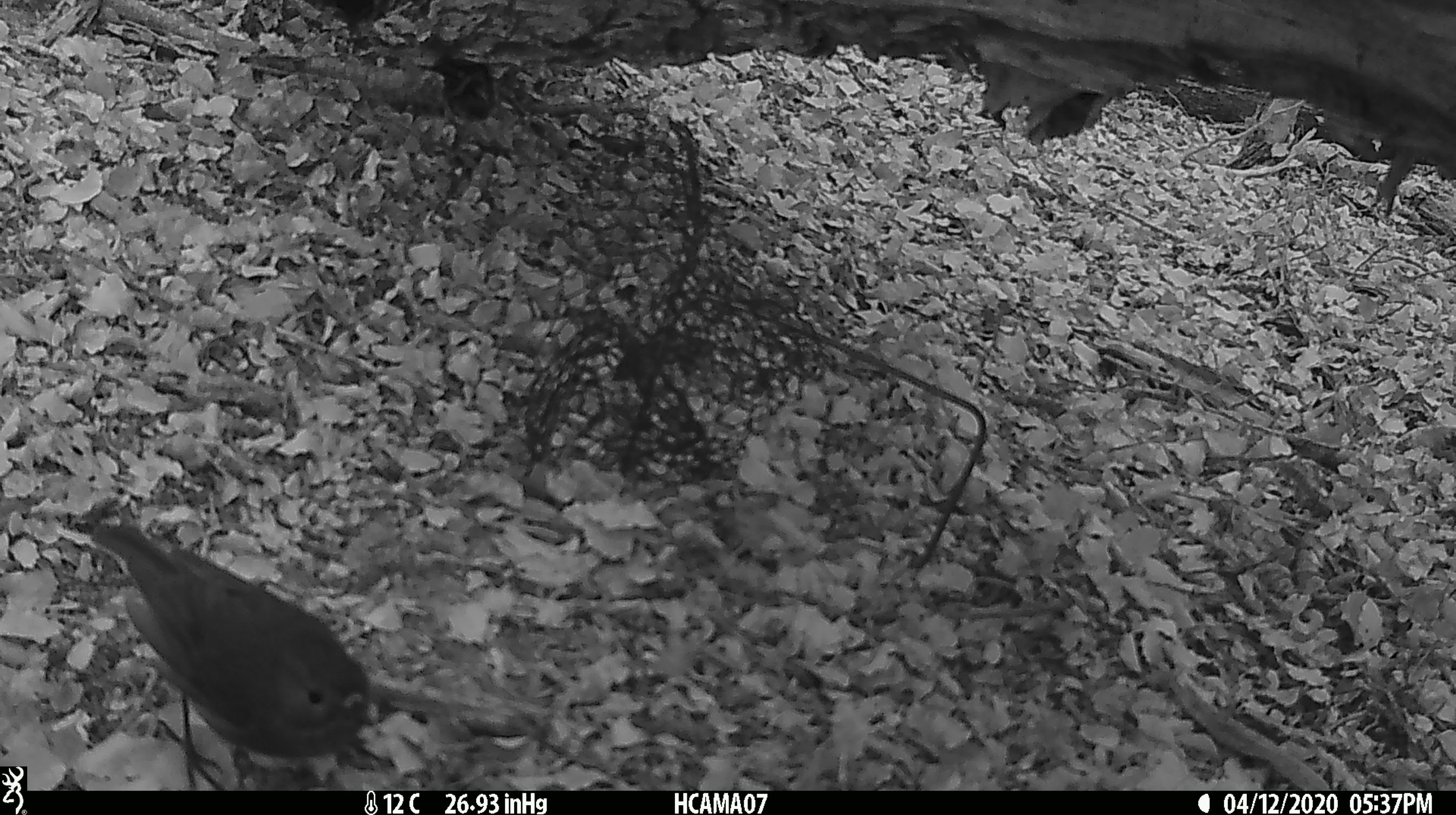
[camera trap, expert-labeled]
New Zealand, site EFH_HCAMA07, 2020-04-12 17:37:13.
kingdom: Animalia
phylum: Chordata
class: Aves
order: Passeriformes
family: Petroicidae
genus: Petroica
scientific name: Petroica australis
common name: new zealand robin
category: robin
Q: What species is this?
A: Robin (new zealand robin) (Petroica australis).